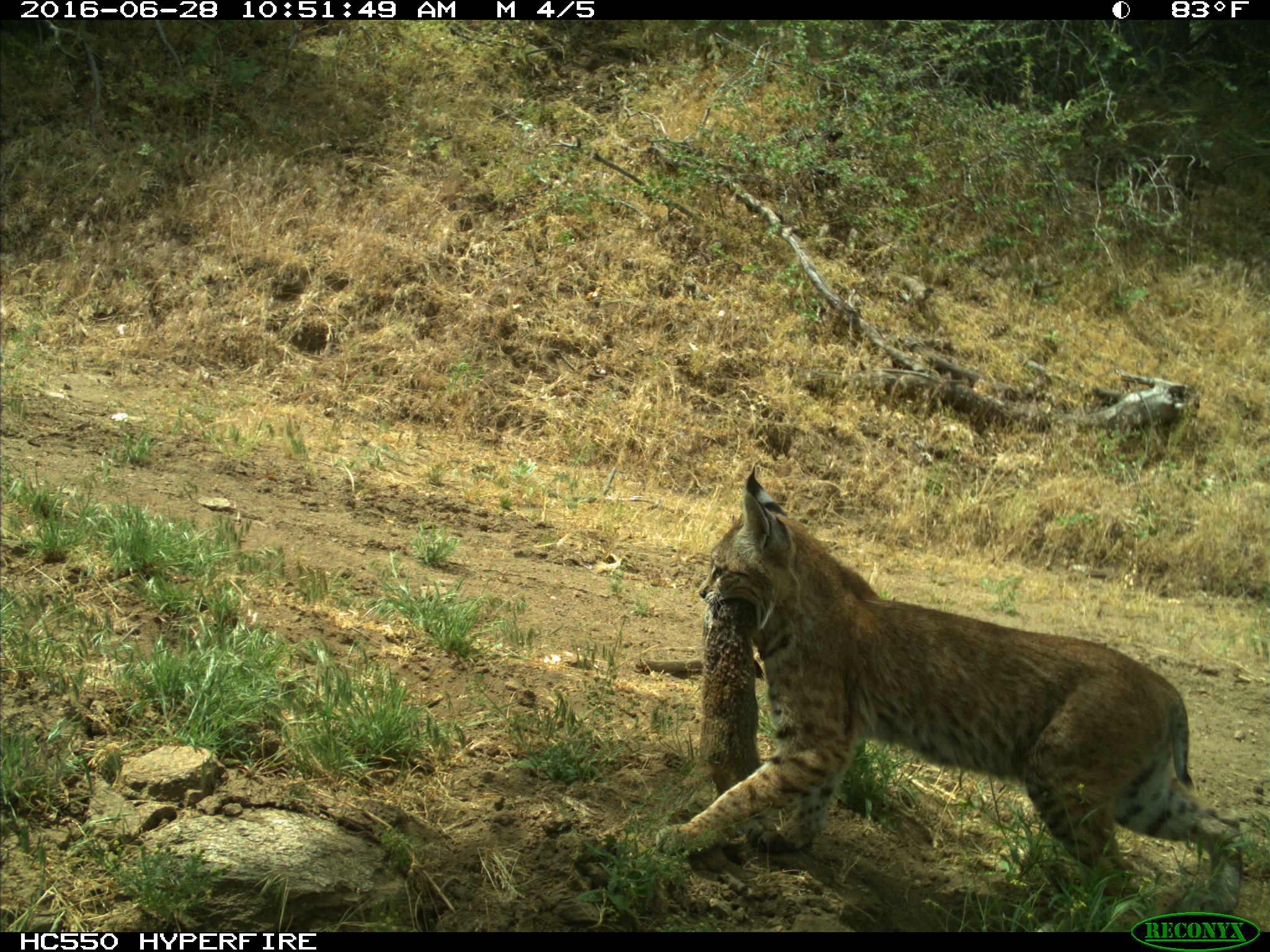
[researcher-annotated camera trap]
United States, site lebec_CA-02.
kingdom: Animalia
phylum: Chordata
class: Mammalia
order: Carnivora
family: Felidae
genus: Lynx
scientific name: Lynx rufus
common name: bobcat